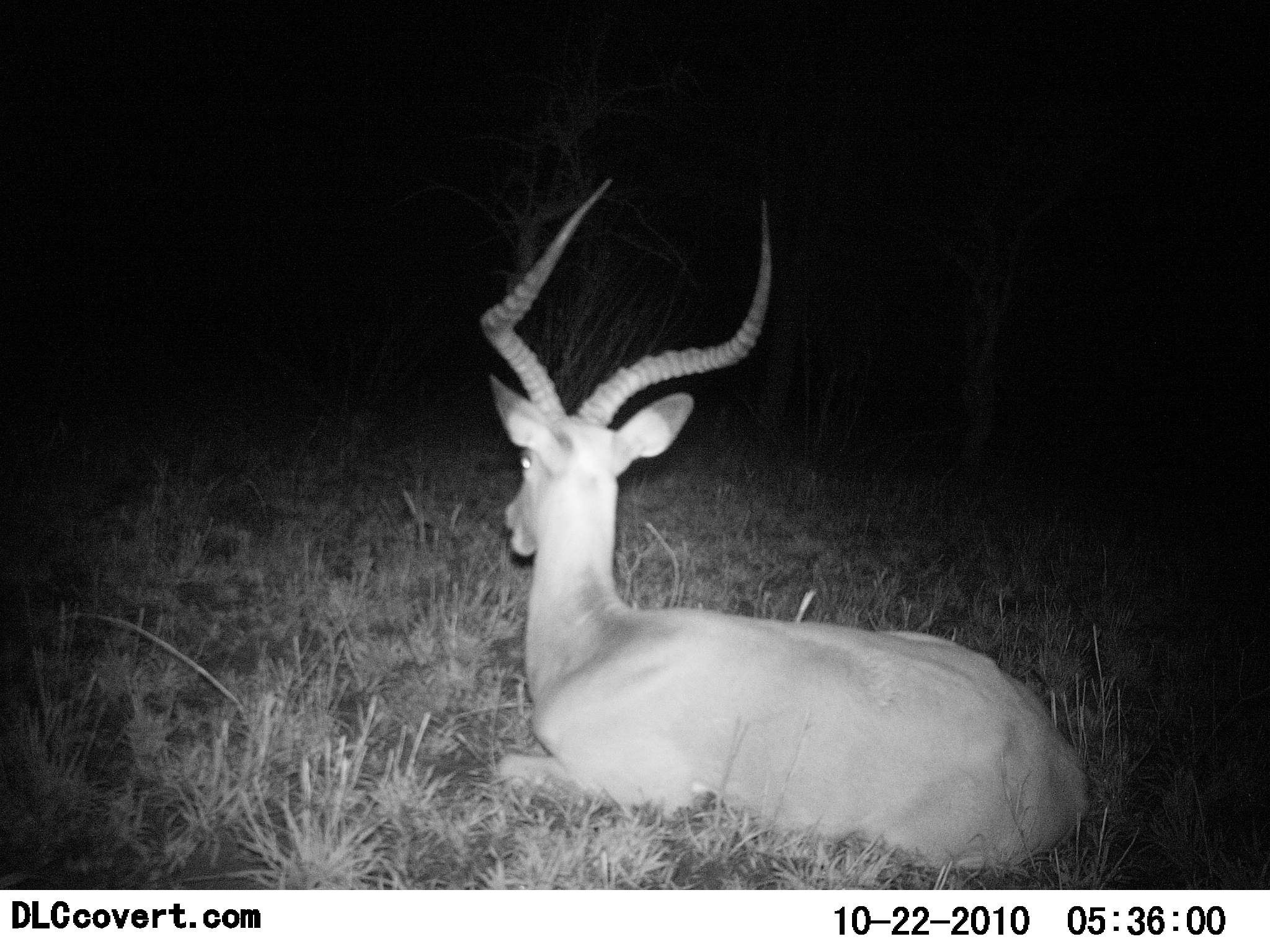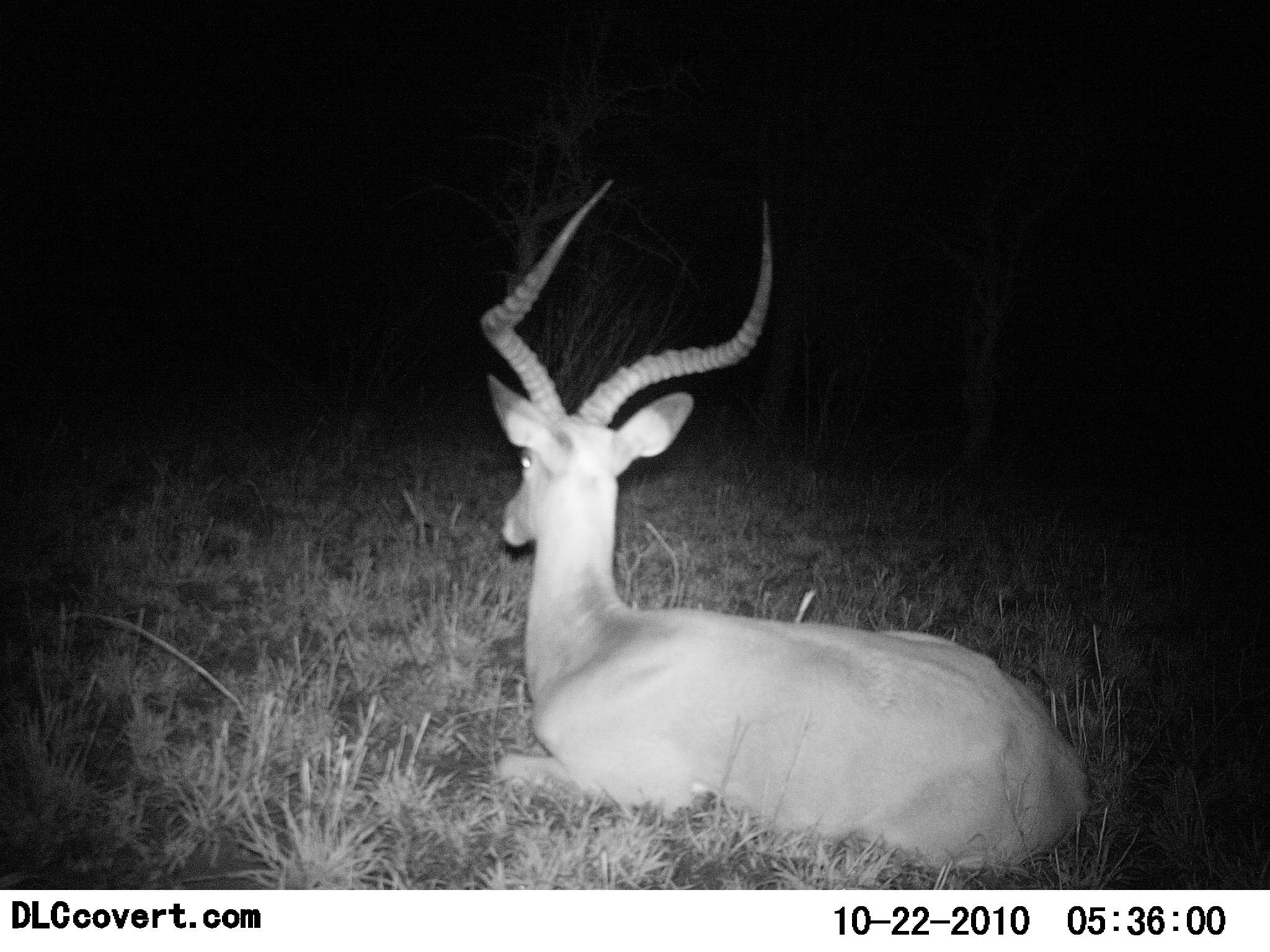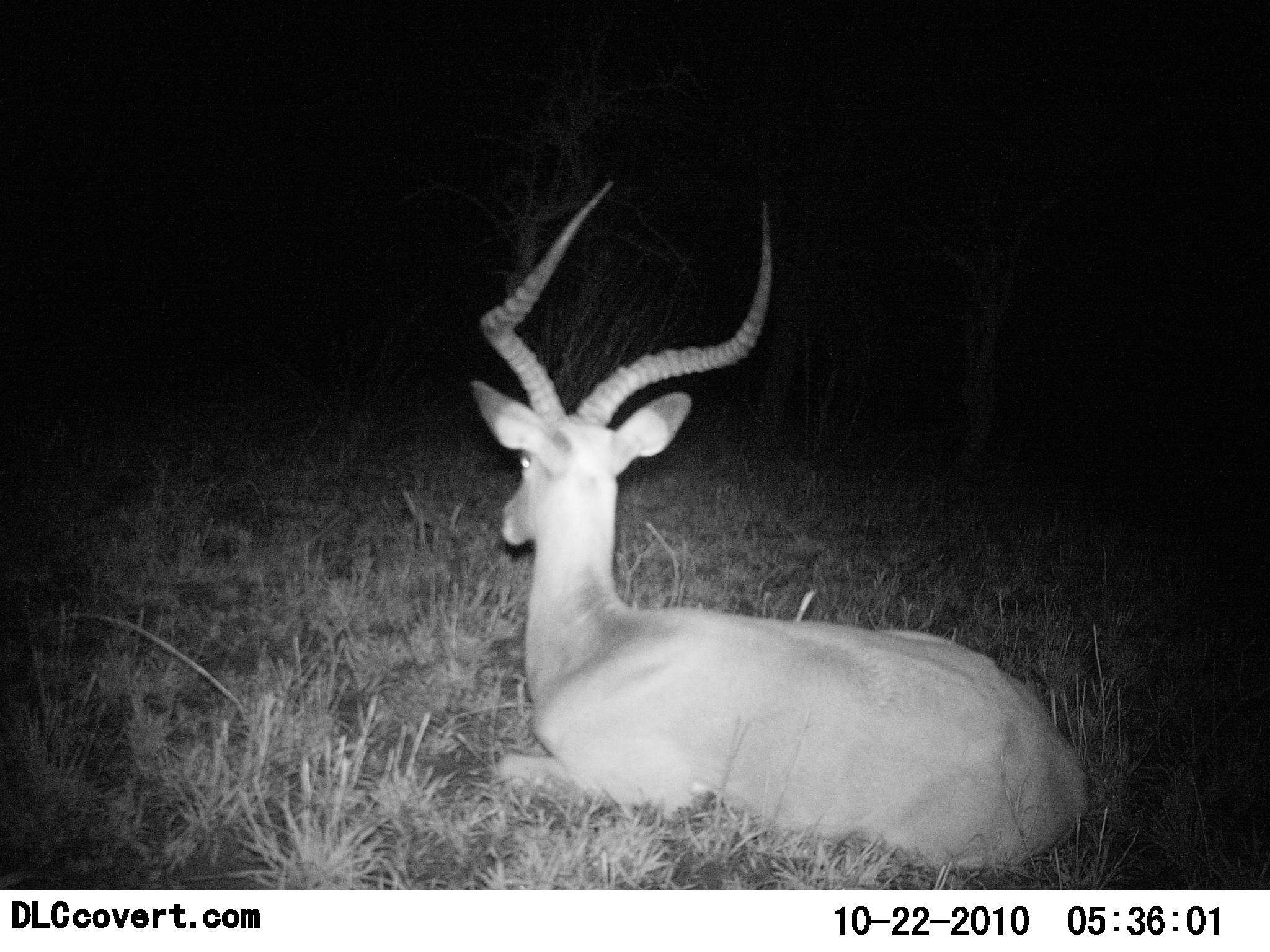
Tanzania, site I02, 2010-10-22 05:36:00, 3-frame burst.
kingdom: Animalia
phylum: Chordata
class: Mammalia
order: Artiodactyla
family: Bovidae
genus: Aepyceros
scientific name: Aepyceros melampus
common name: impala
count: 1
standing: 0%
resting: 92%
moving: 0%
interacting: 0%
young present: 0%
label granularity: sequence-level